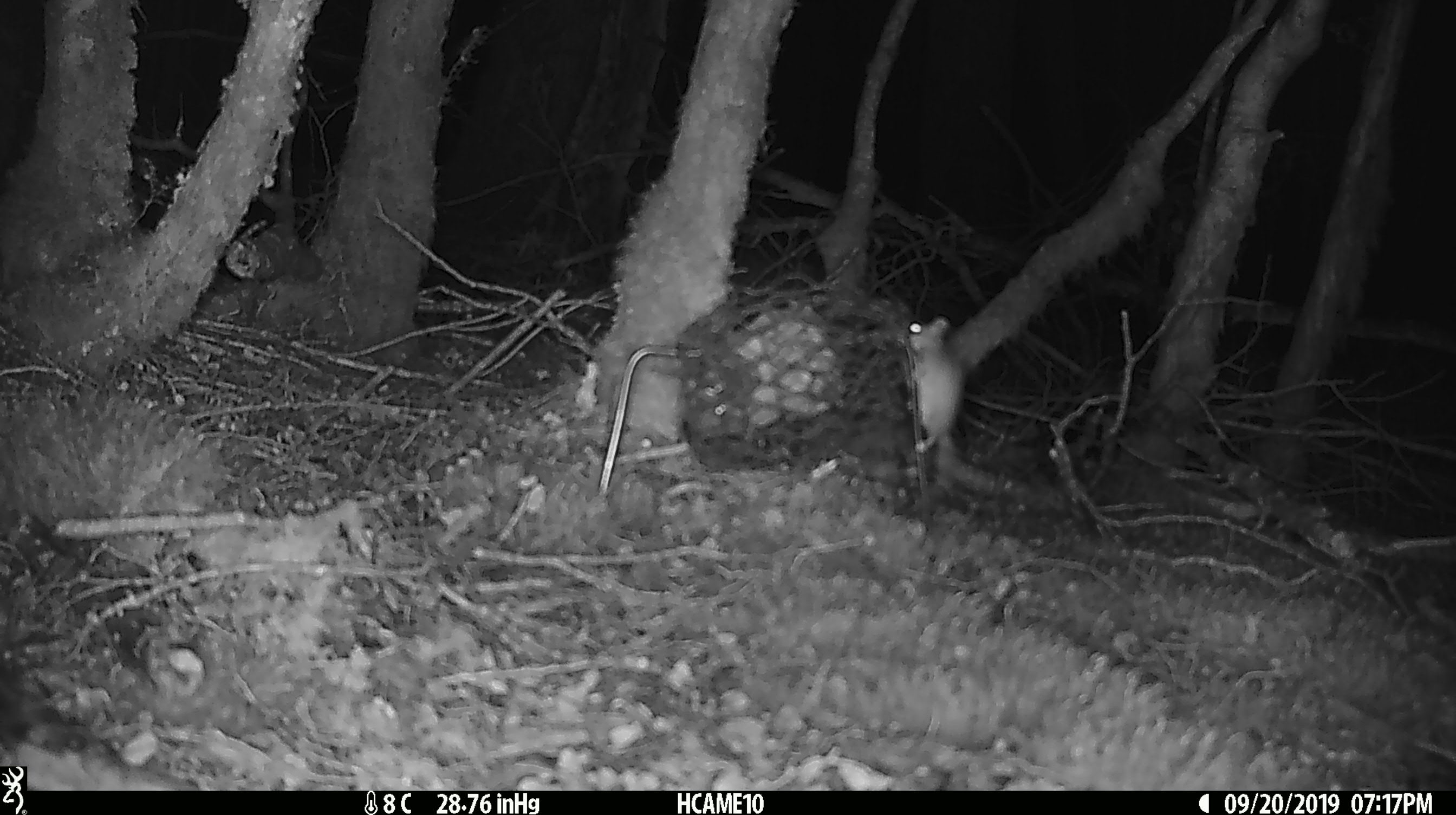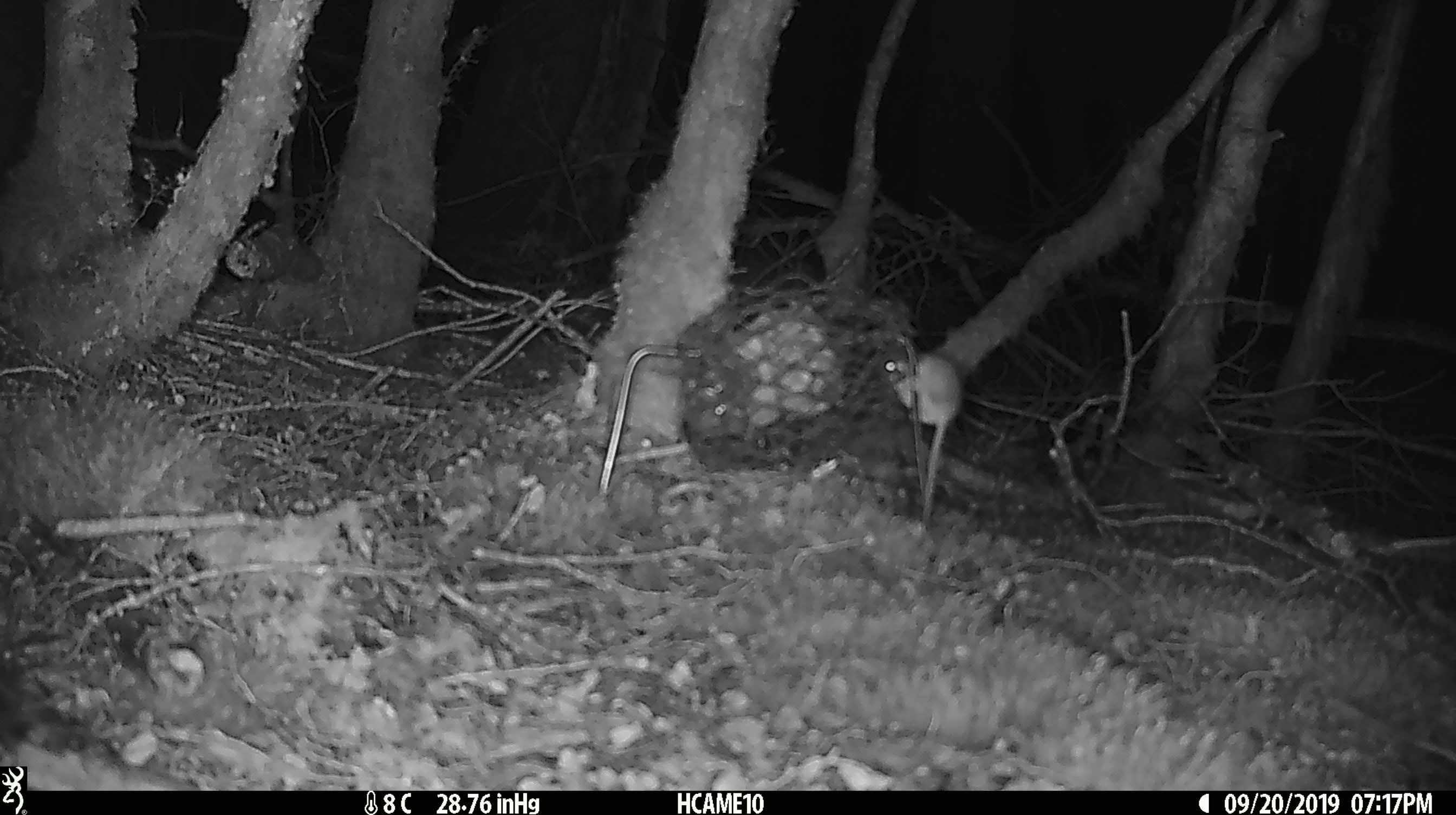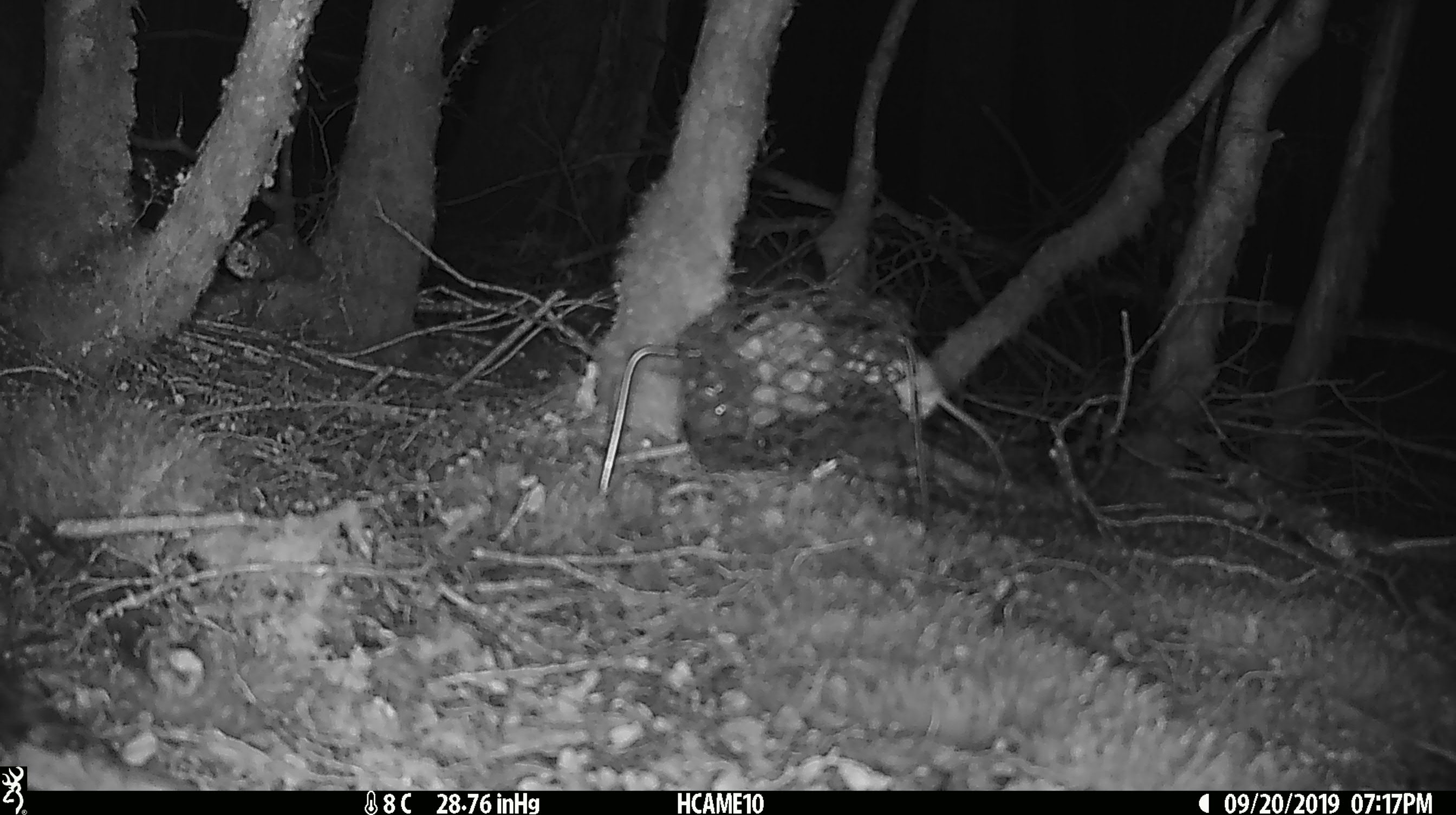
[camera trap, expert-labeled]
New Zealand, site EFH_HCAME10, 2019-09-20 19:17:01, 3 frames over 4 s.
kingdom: Animalia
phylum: Chordata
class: Mammalia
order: Rodentia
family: Muridae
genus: Mus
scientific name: Mus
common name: mouse